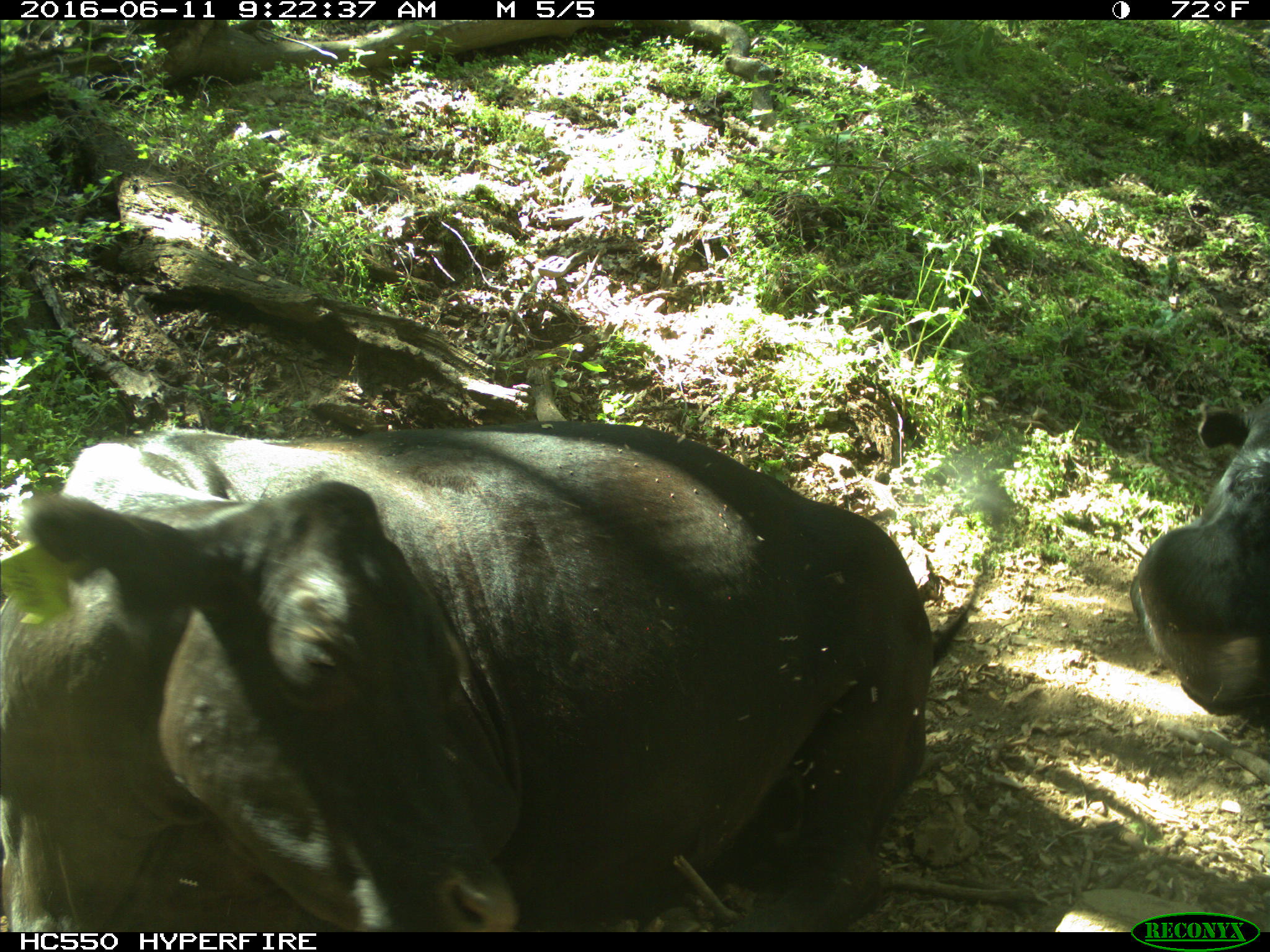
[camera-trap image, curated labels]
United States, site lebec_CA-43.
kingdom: Animalia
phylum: Chordata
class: Mammalia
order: Artiodactyla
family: Bovidae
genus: Bos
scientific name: Bos taurus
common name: domestic cow